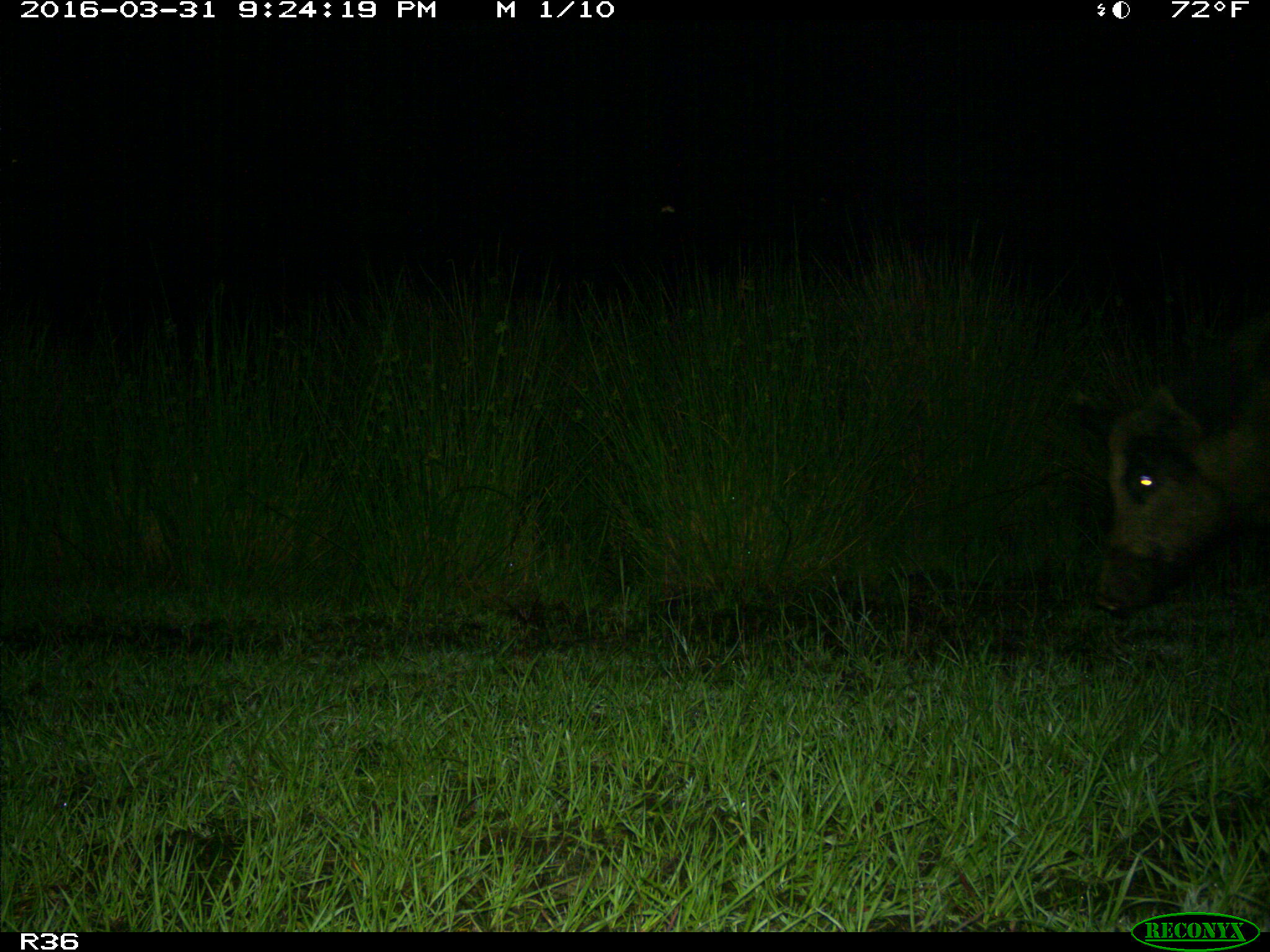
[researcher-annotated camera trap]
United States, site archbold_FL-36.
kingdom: Animalia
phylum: Chordata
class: Mammalia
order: Artiodactyla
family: Suidae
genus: Sus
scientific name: Sus scrofa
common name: wild boar